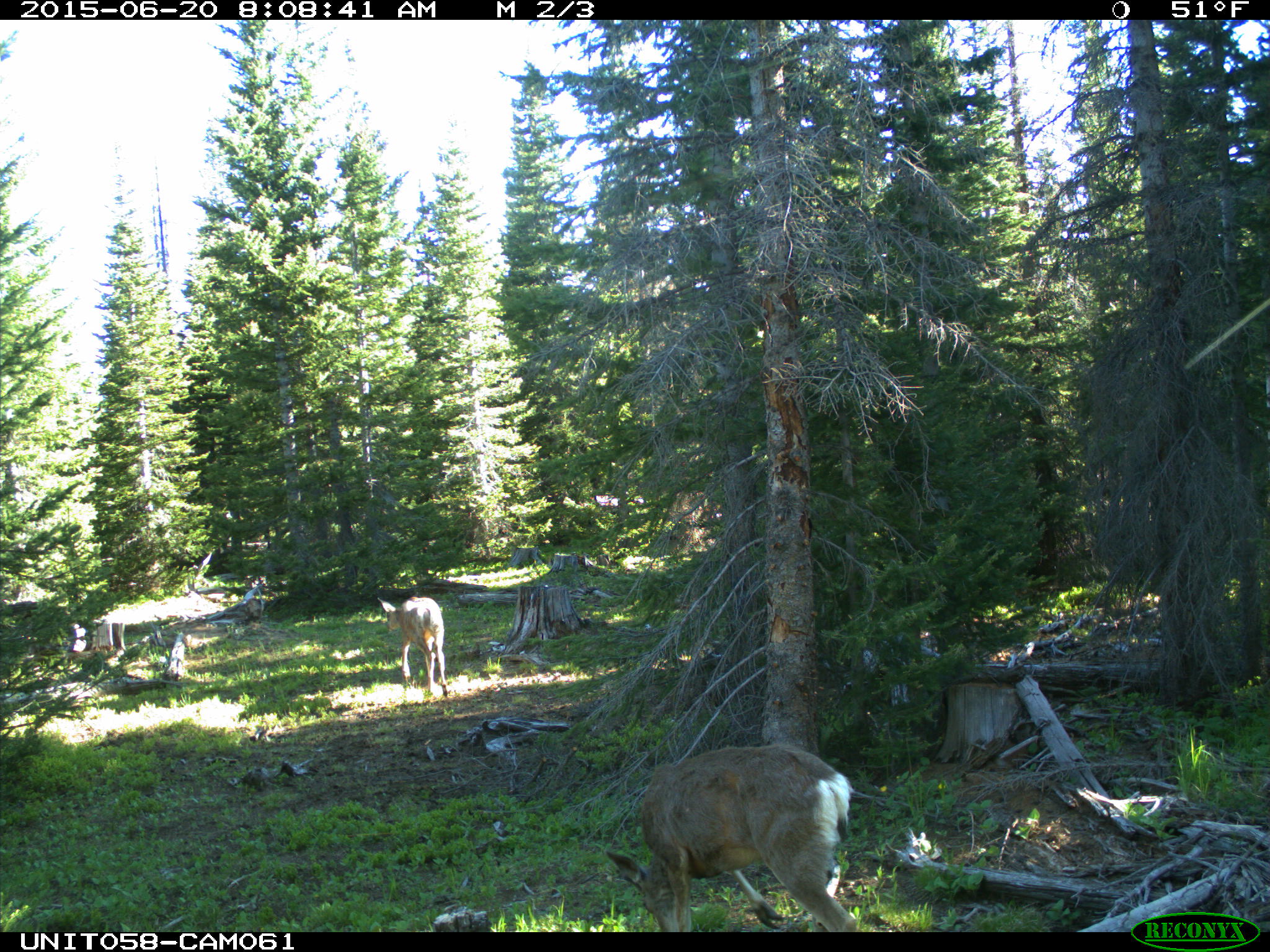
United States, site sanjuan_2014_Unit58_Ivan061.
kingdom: Animalia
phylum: Chordata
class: Mammalia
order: Artiodactyla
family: Cervidae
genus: Odocoileus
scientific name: Odocoileus hemionus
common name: mule deer